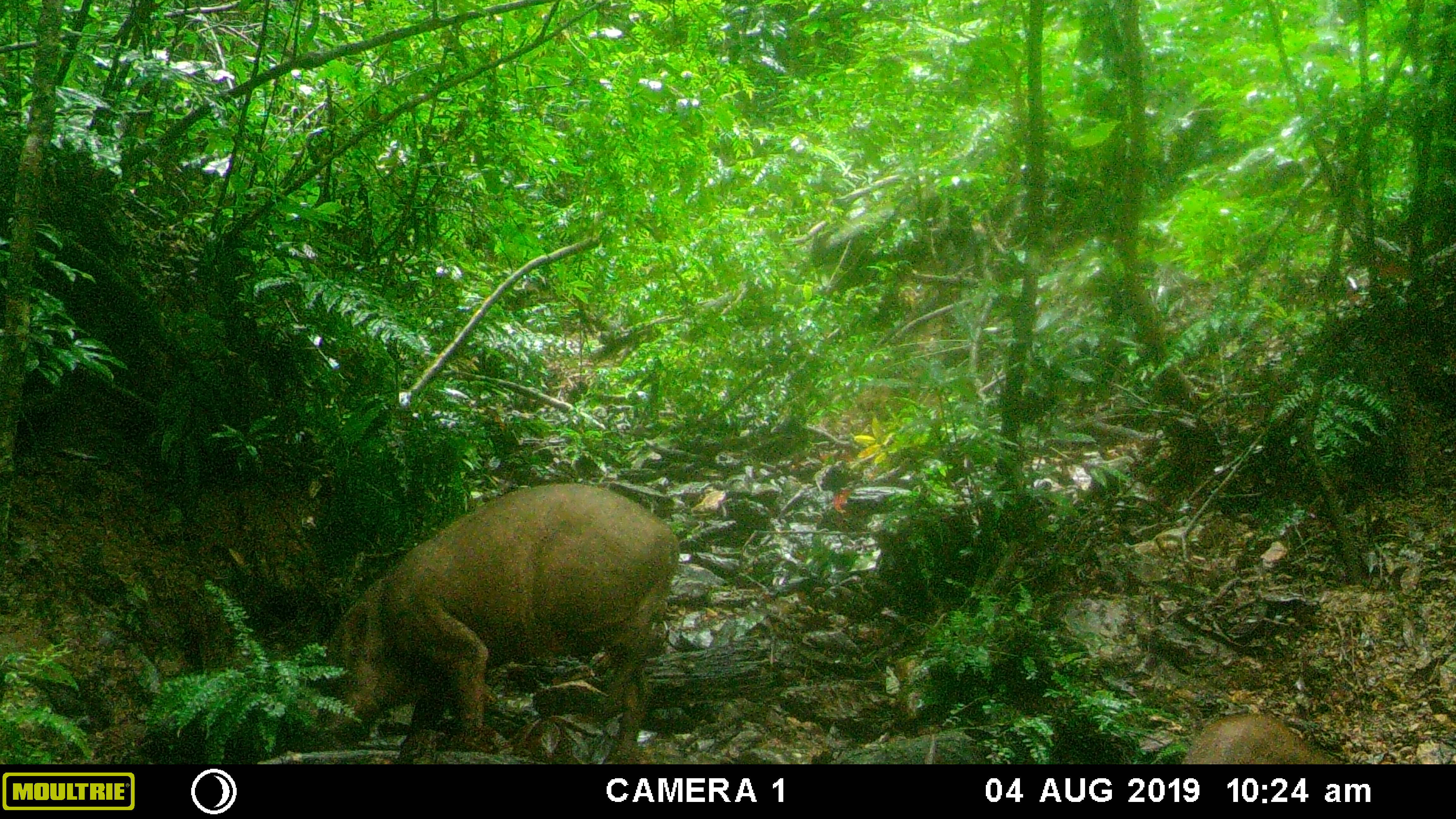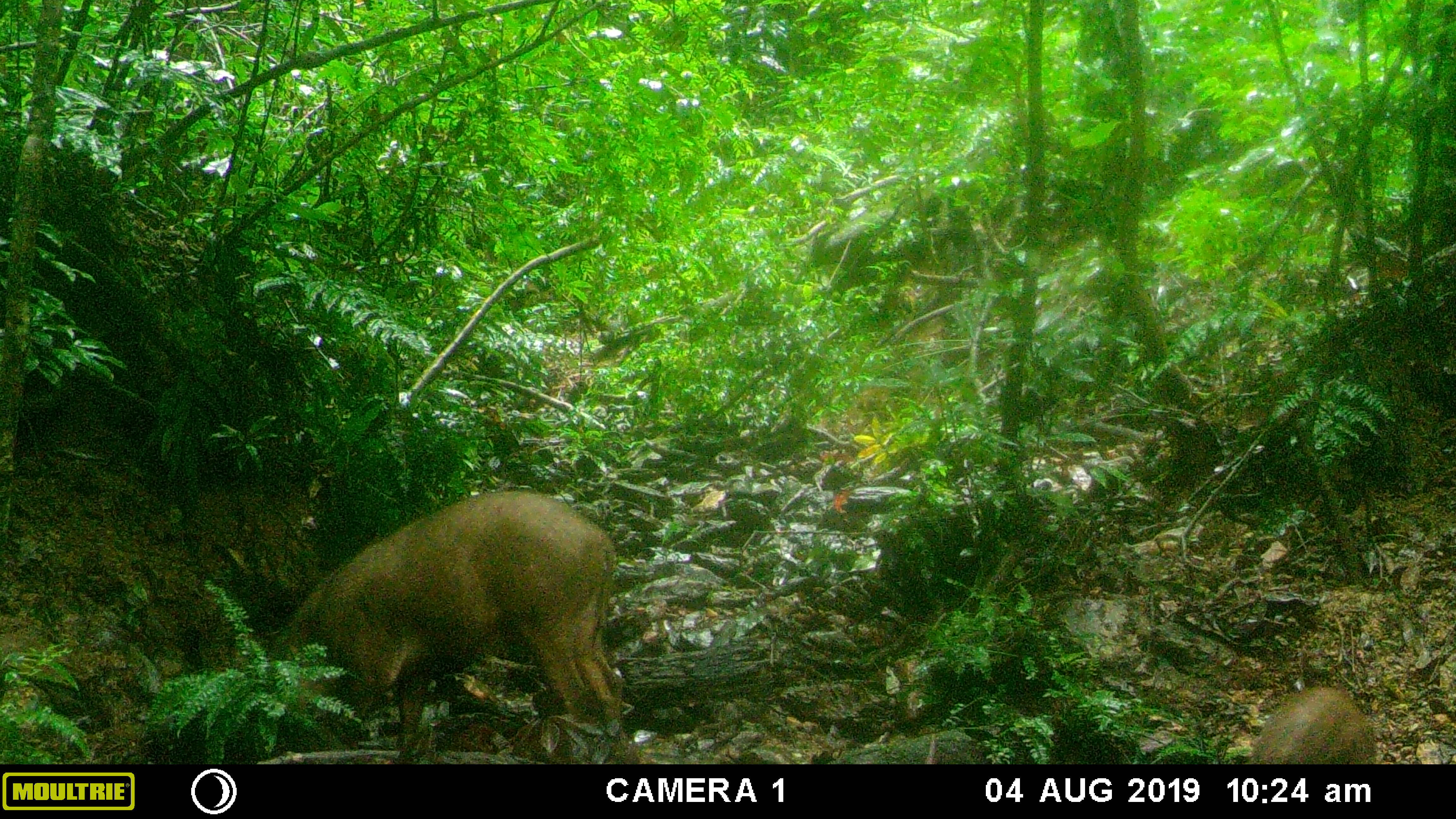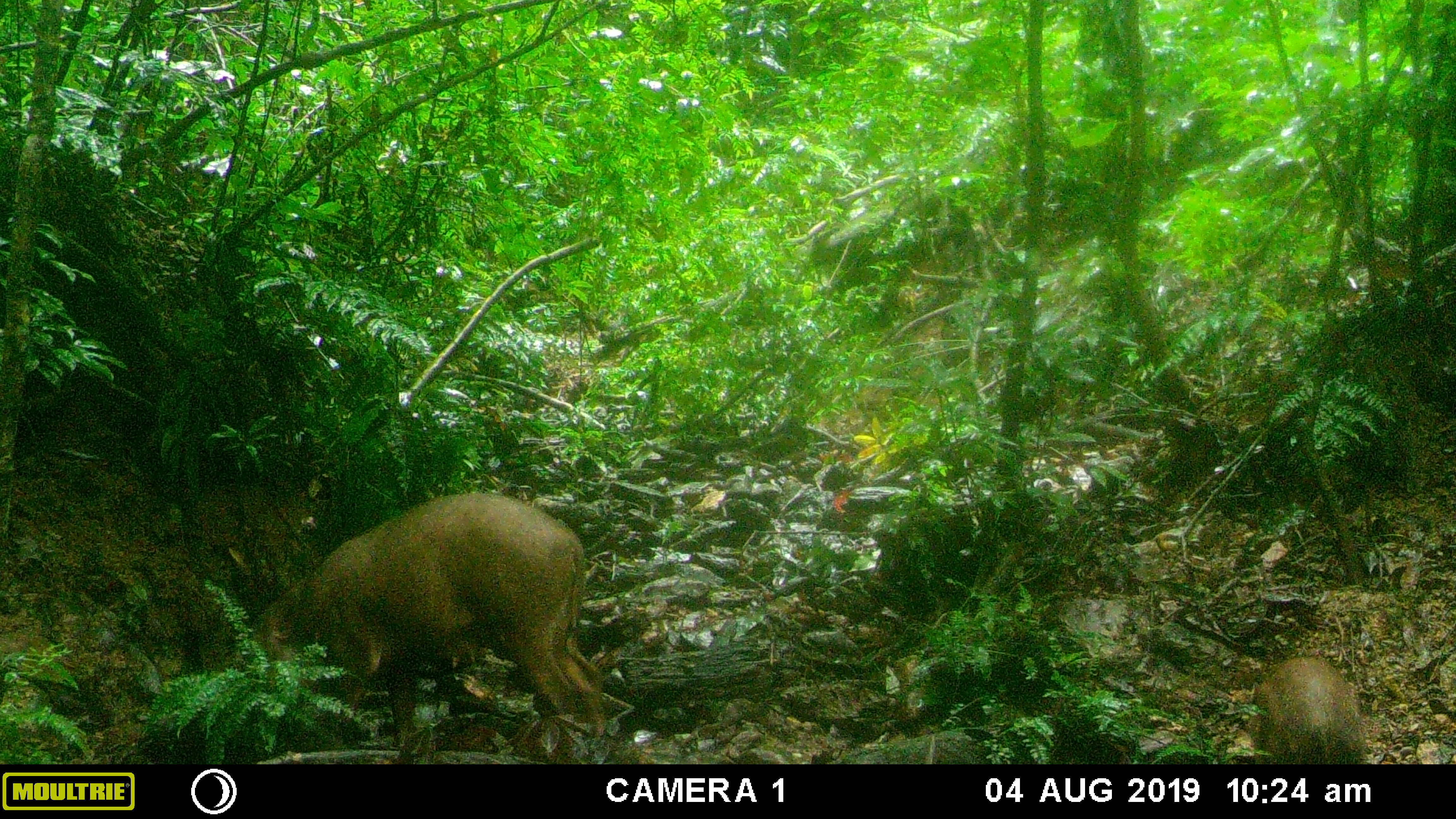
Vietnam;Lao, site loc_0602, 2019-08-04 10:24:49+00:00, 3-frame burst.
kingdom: Animalia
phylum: Chordata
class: Mammalia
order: Artiodactyla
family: Suidae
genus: Sus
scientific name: Sus scrofa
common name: eurasian wild pig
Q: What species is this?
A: Eurasian wild pig (Sus scrofa).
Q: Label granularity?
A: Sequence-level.